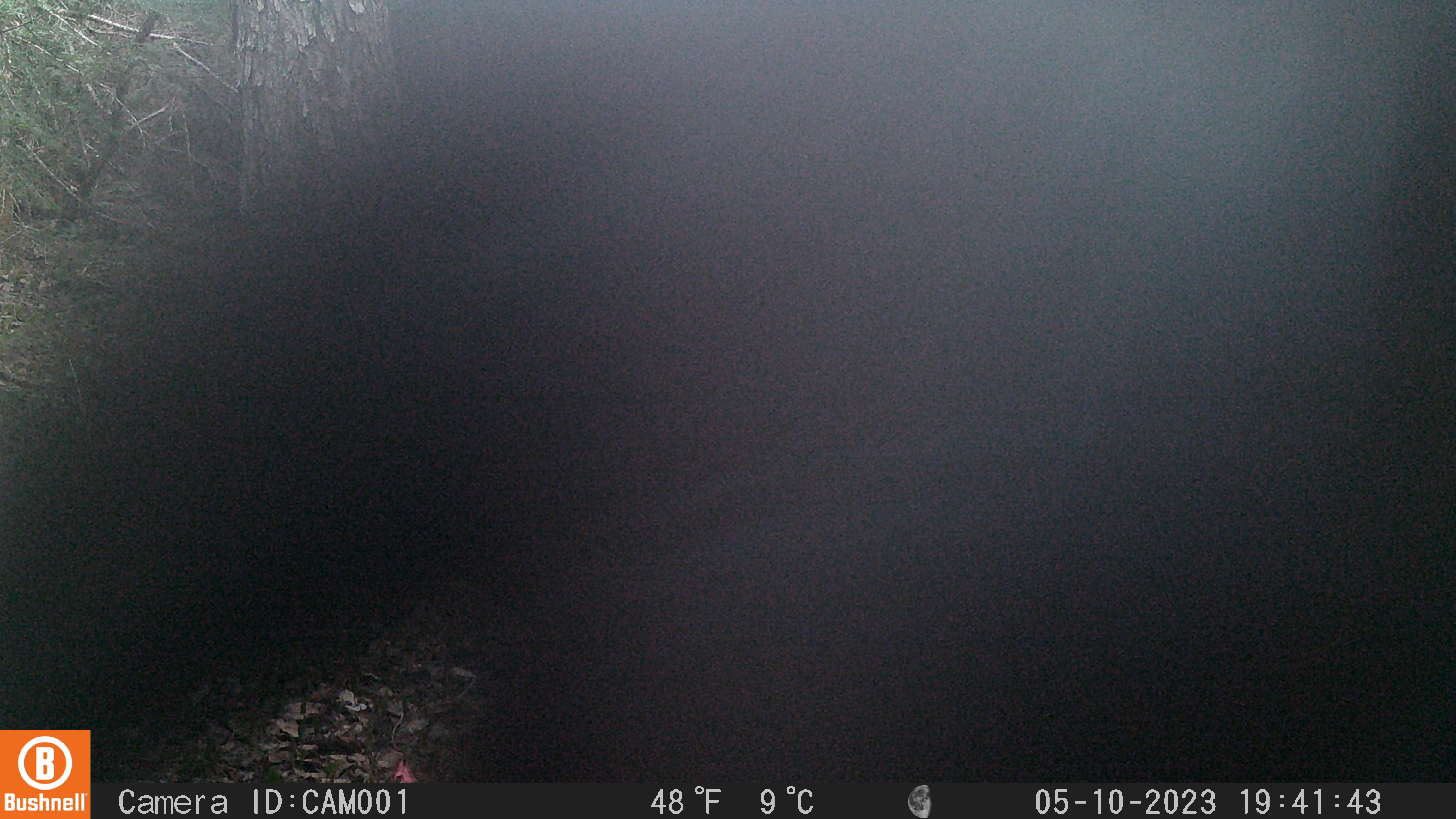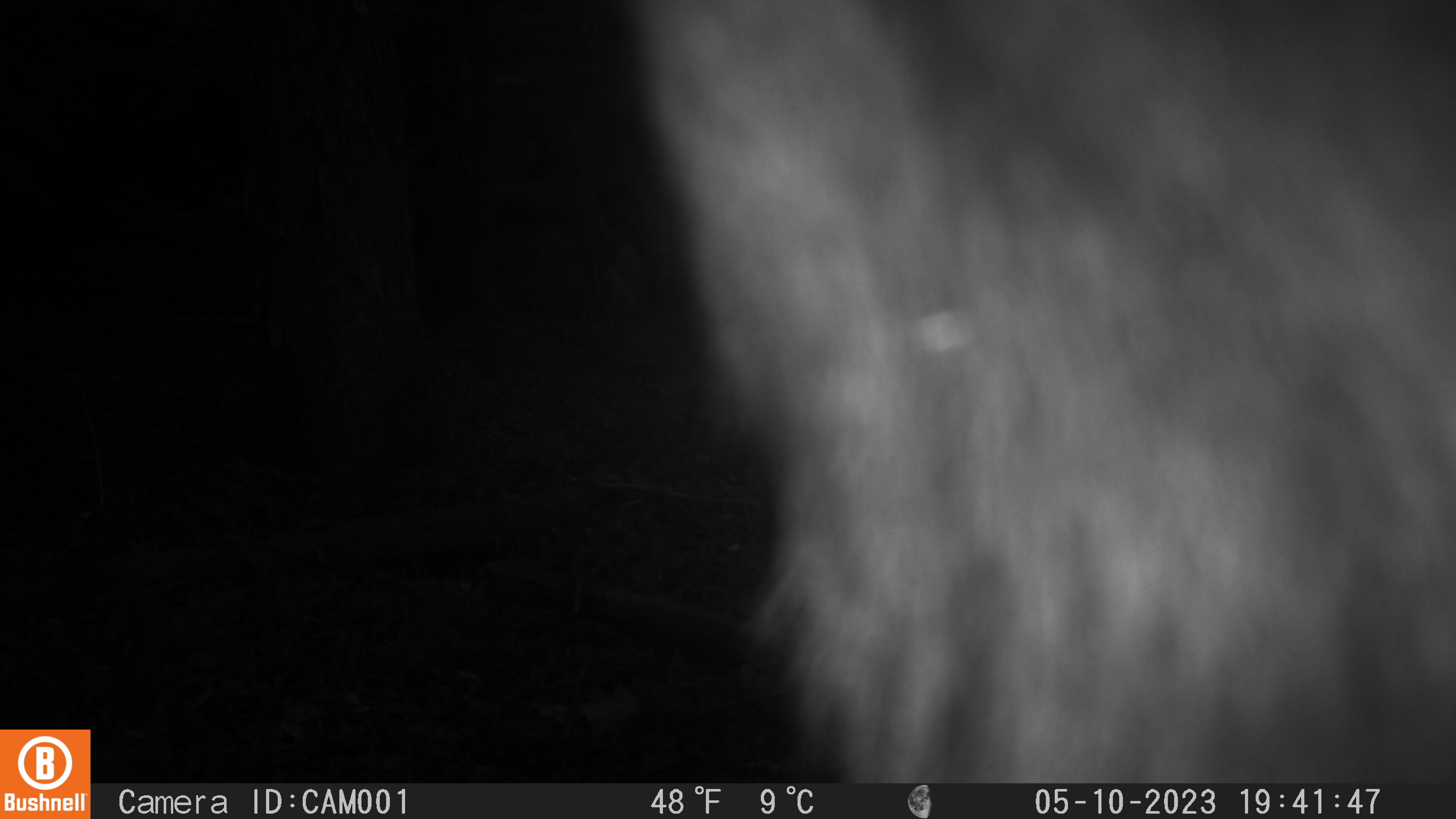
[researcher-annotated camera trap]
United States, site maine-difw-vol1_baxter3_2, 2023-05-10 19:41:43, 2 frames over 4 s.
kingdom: Animalia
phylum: Chordata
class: Mammalia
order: Carnivora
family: Ursidae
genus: Ursus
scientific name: Ursus americanus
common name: black bear